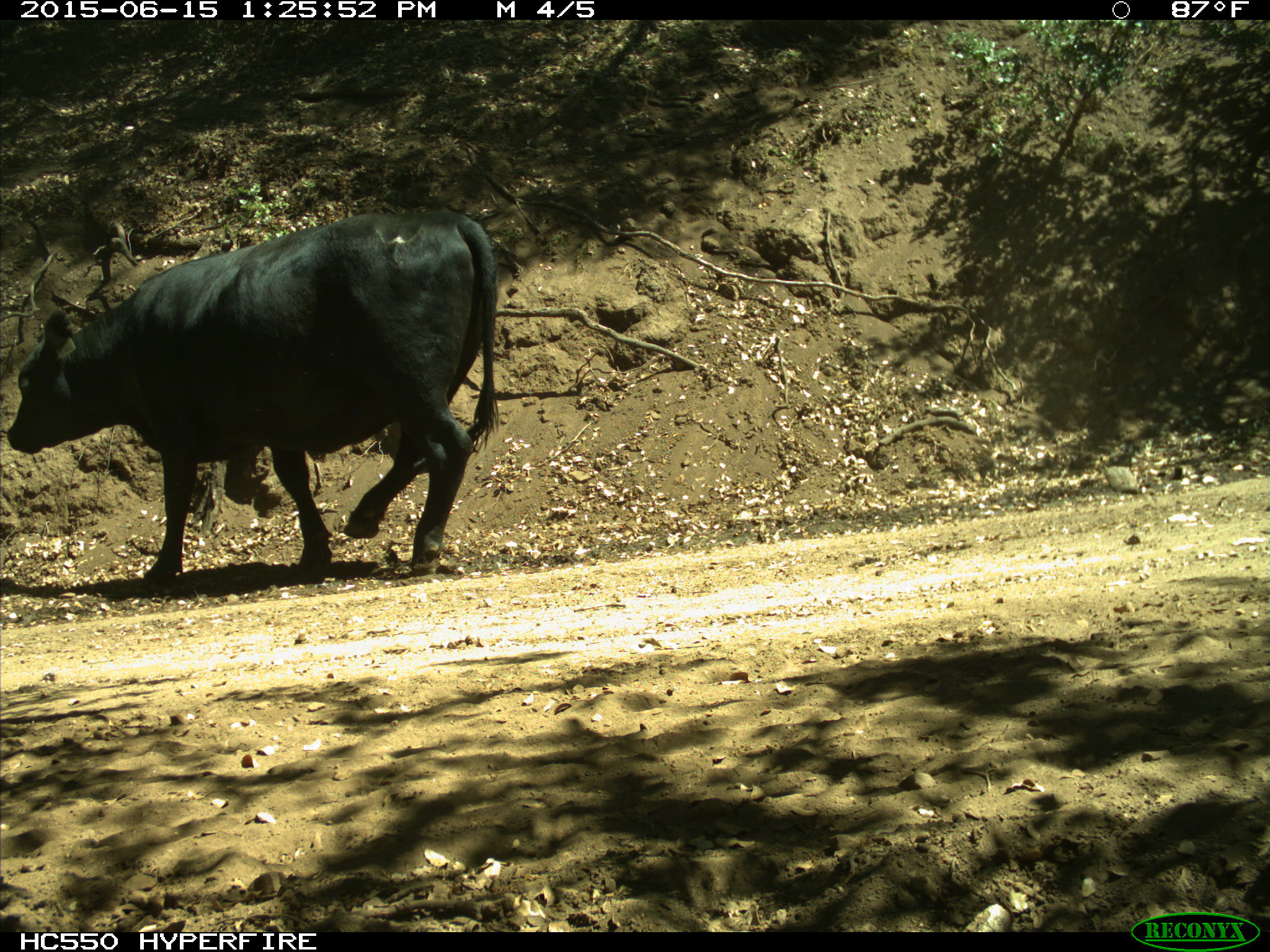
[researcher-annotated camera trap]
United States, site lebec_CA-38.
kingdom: Animalia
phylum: Chordata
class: Mammalia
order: Artiodactyla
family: Bovidae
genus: Bos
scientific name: Bos taurus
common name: domestic cow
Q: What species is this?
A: Bos taurus (domestic cow).